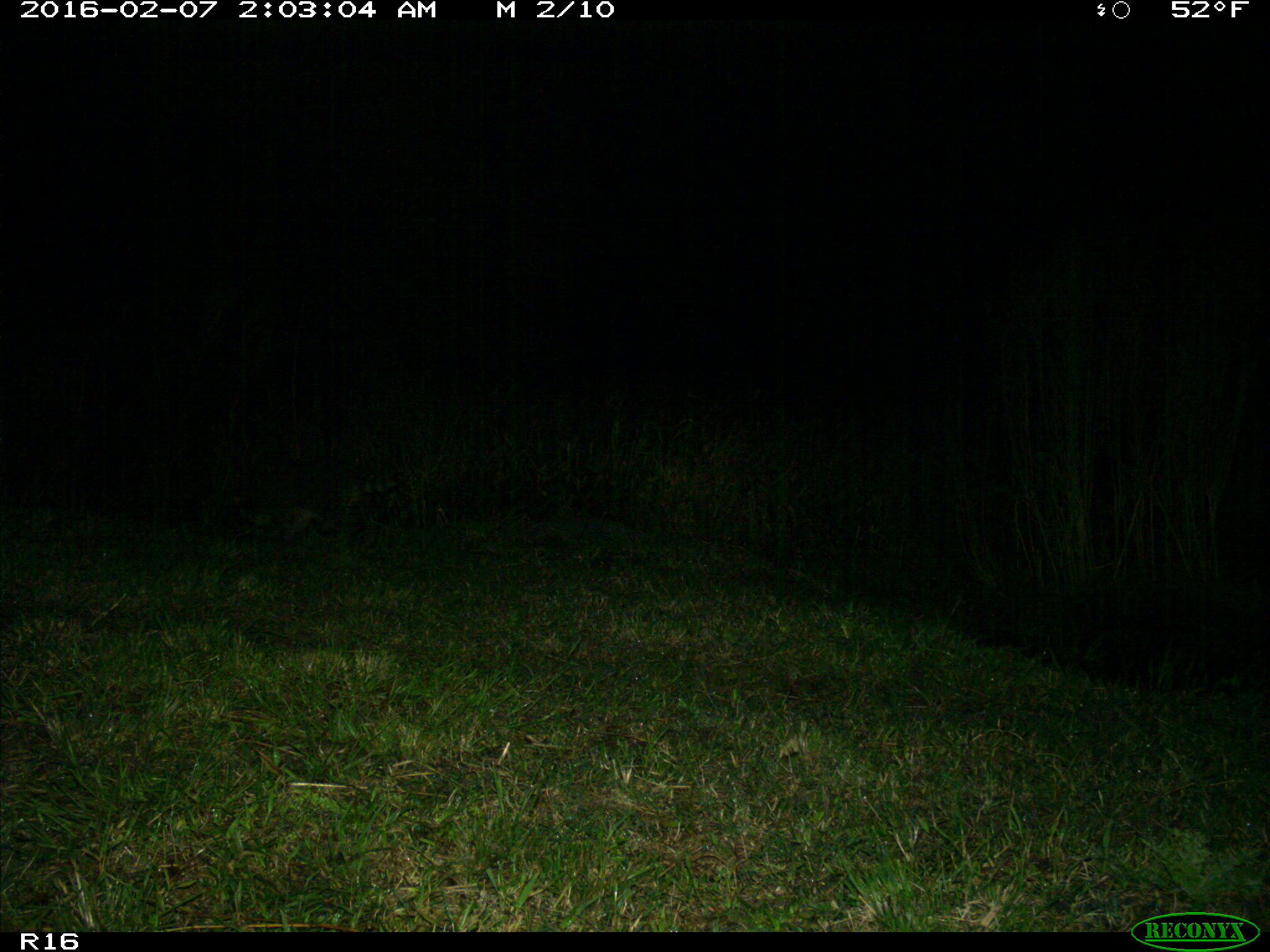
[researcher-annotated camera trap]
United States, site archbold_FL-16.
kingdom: Animalia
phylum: Chordata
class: Mammalia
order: Carnivora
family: Procyonidae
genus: Procyon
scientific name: Procyon lotor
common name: common raccoon